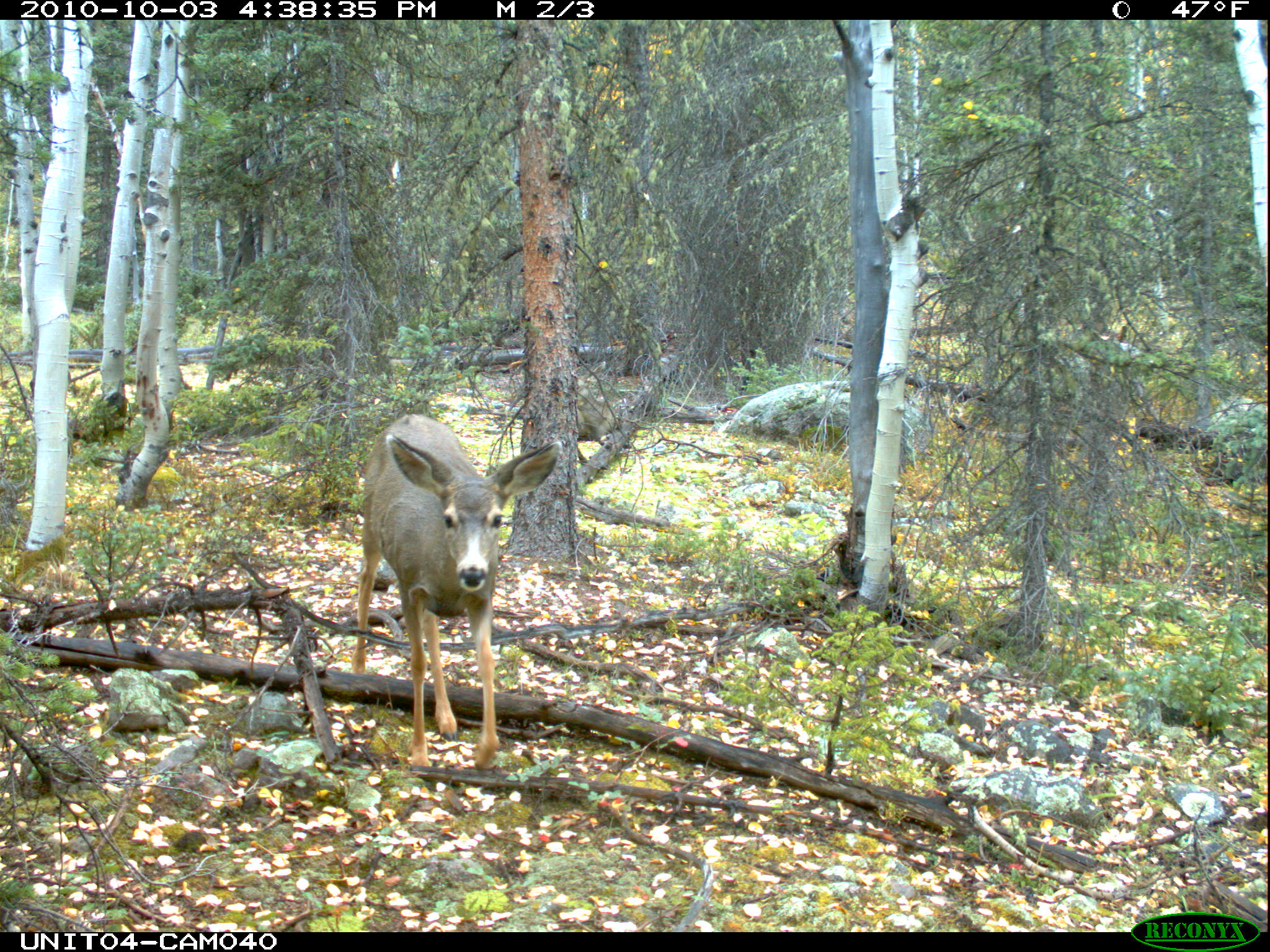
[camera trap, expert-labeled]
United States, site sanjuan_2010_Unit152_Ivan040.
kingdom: Animalia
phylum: Chordata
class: Mammalia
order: Artiodactyla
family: Cervidae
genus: Odocoileus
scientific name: Odocoileus hemionus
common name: mule deer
Odocoileus hemionus (mule deer).